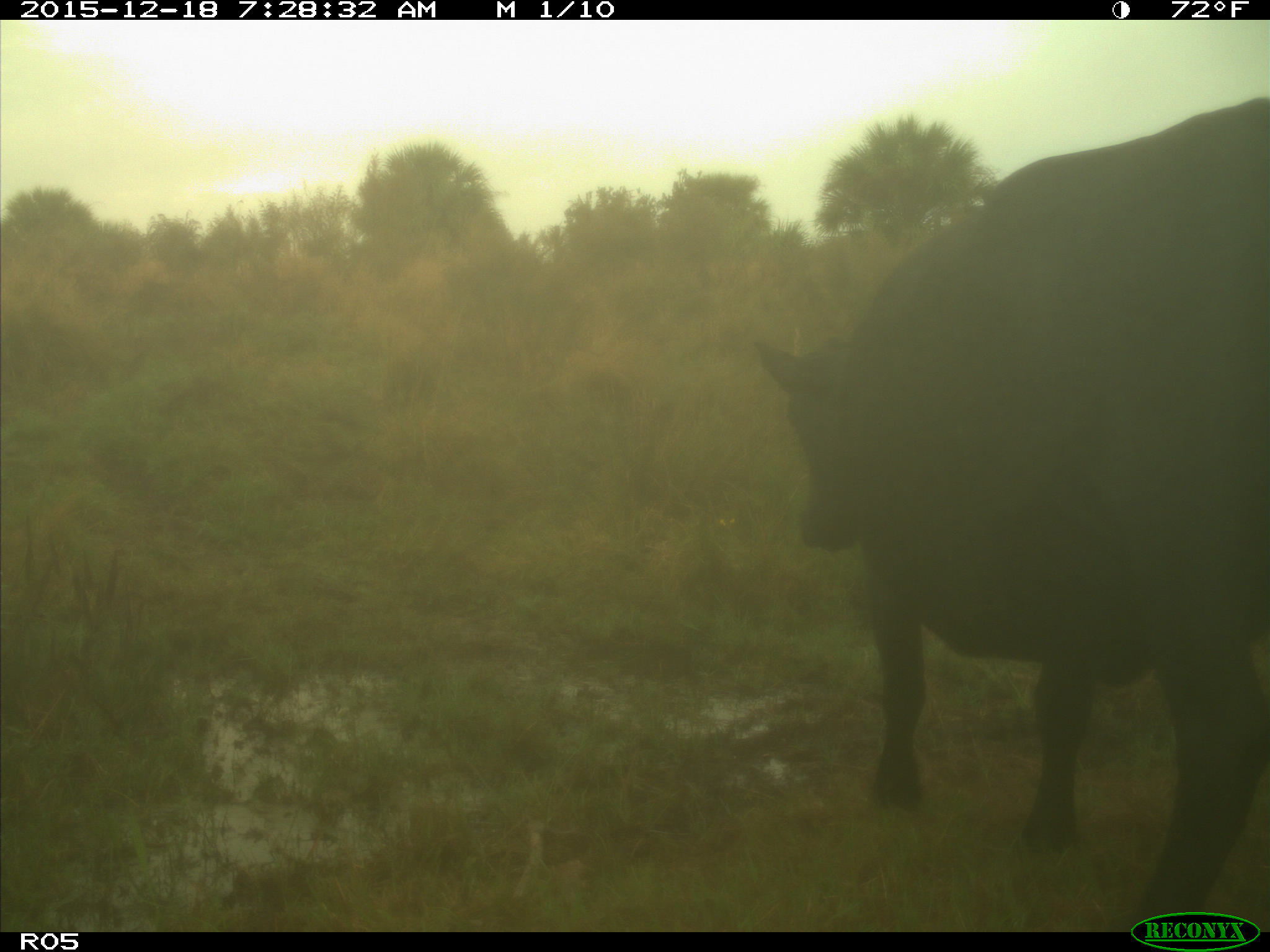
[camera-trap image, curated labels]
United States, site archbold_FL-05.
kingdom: Animalia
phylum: Chordata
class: Mammalia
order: Artiodactyla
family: Bovidae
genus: Bos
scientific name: Bos taurus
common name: domestic cow